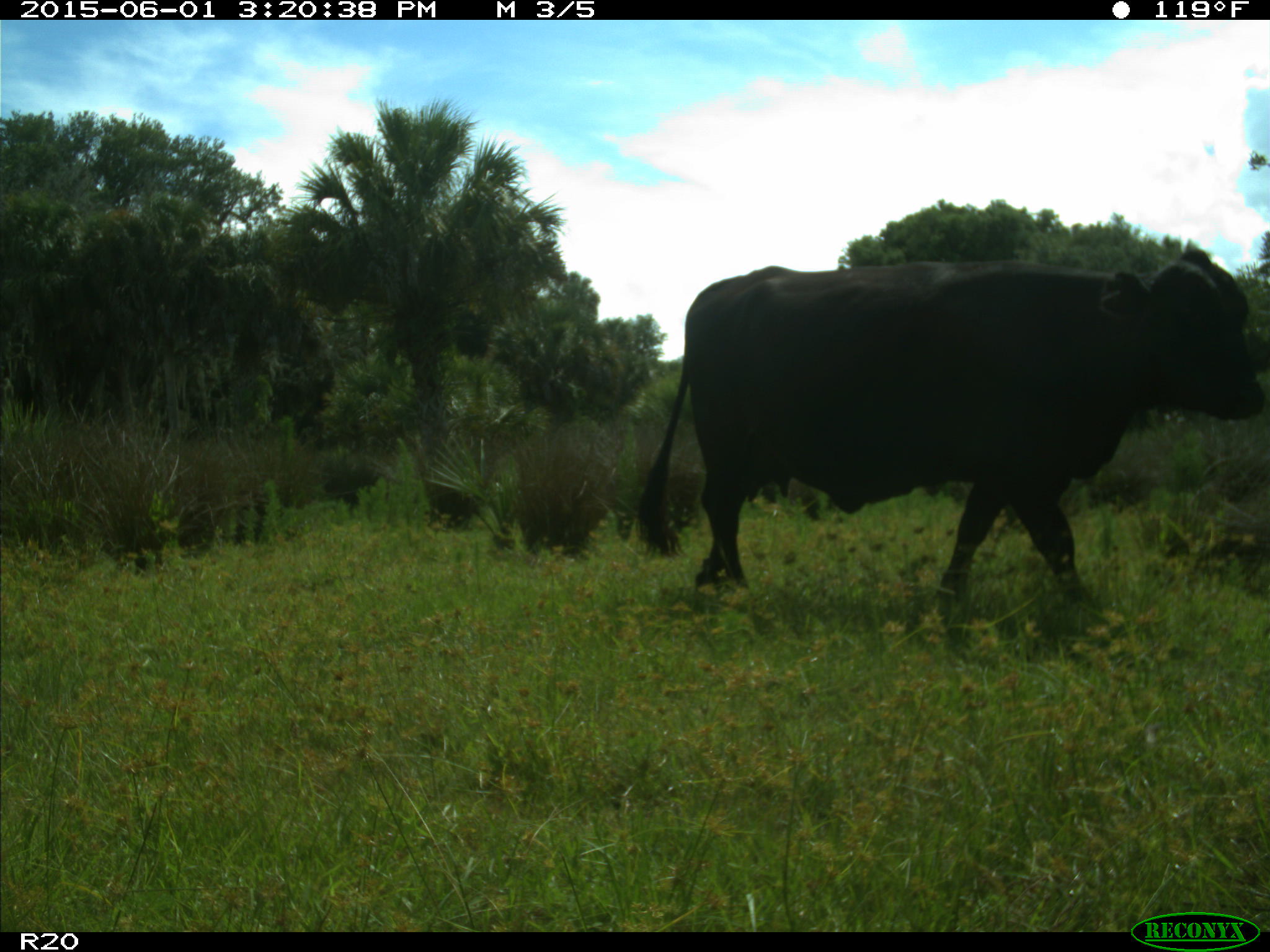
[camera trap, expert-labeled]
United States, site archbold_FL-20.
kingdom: Animalia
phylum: Chordata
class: Mammalia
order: Artiodactyla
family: Bovidae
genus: Bos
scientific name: Bos taurus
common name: domestic cow